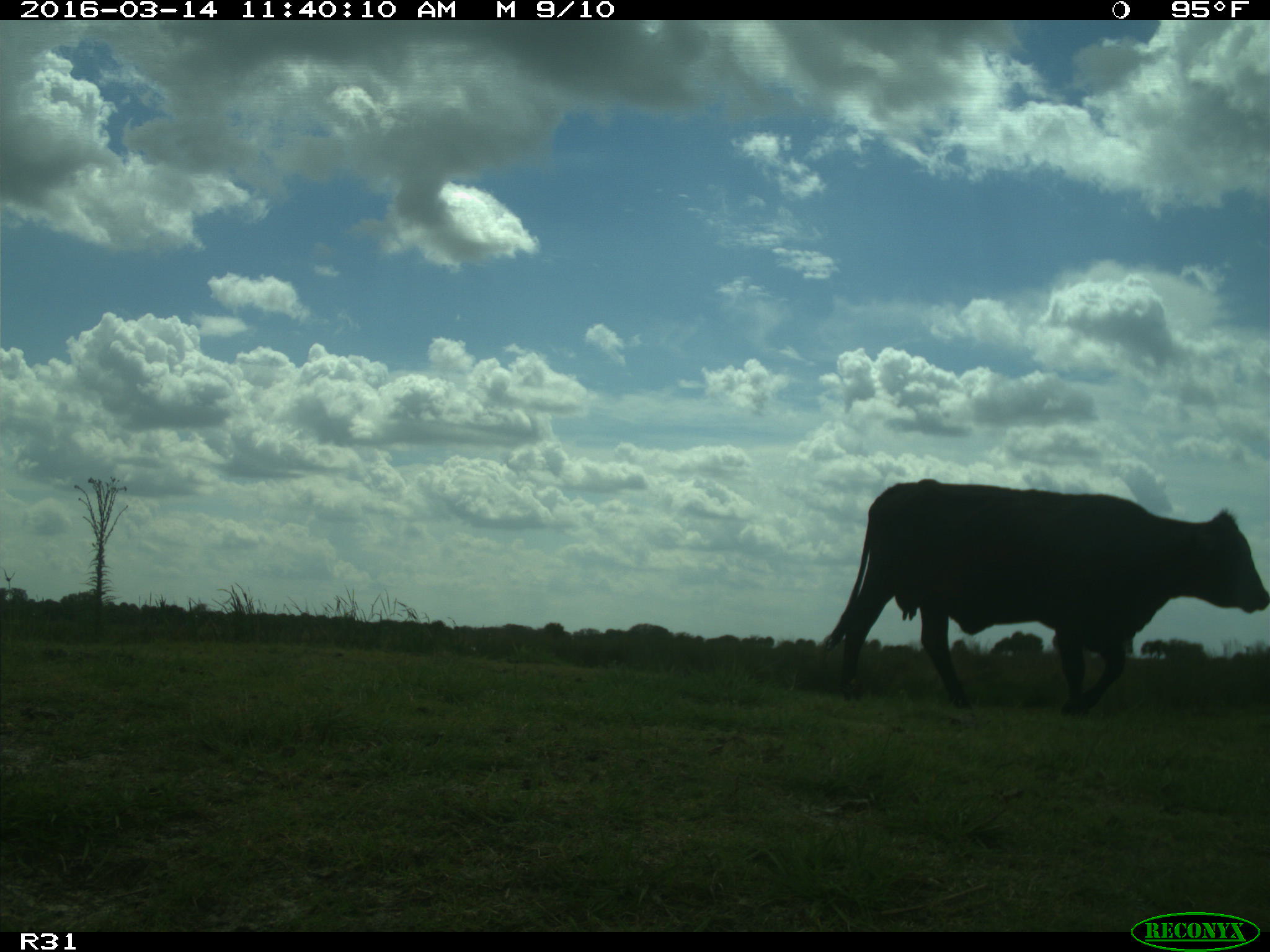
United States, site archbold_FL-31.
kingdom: Animalia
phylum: Chordata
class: Mammalia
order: Artiodactyla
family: Bovidae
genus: Bos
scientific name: Bos taurus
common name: domestic cow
Bos taurus (domestic cow).